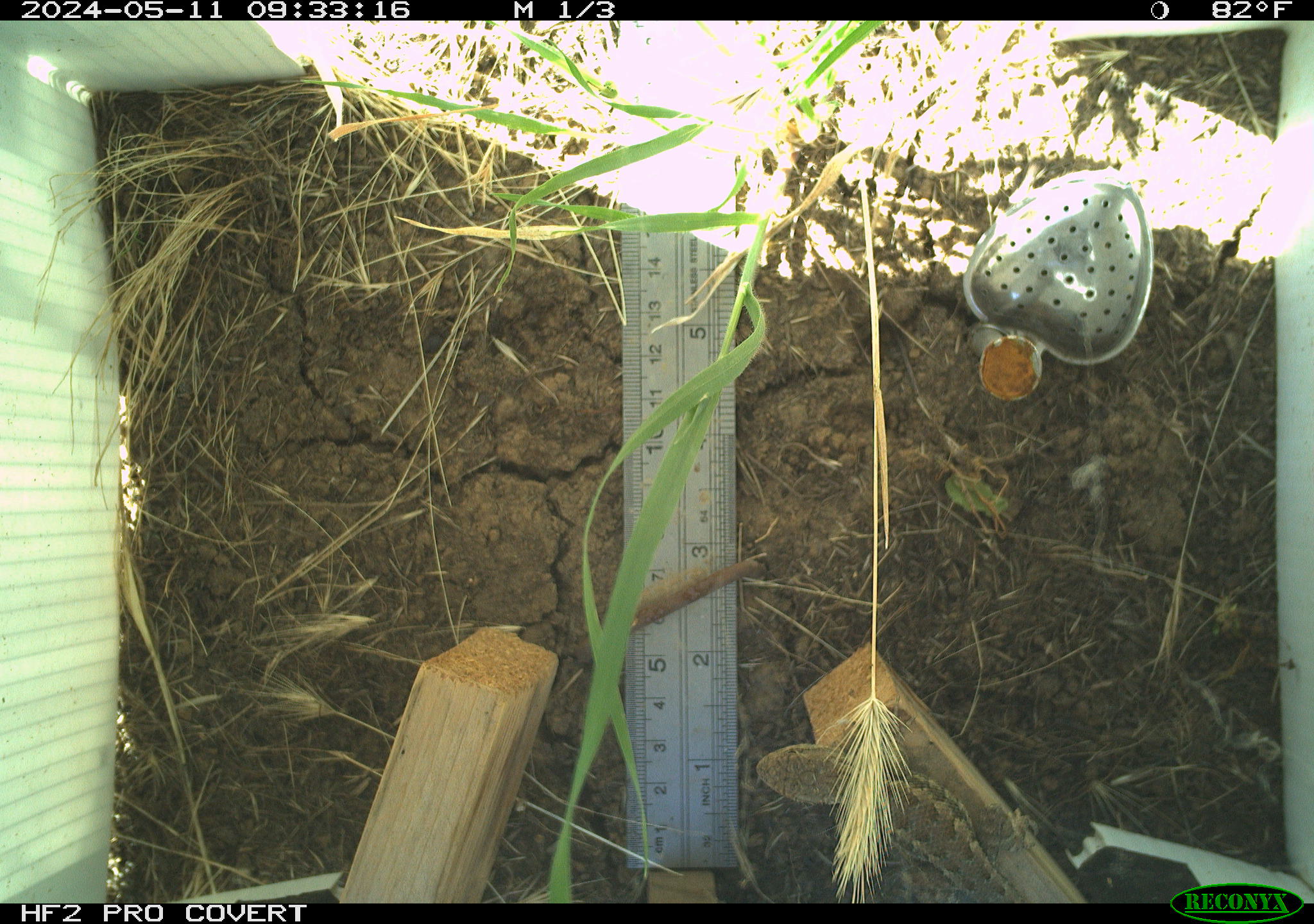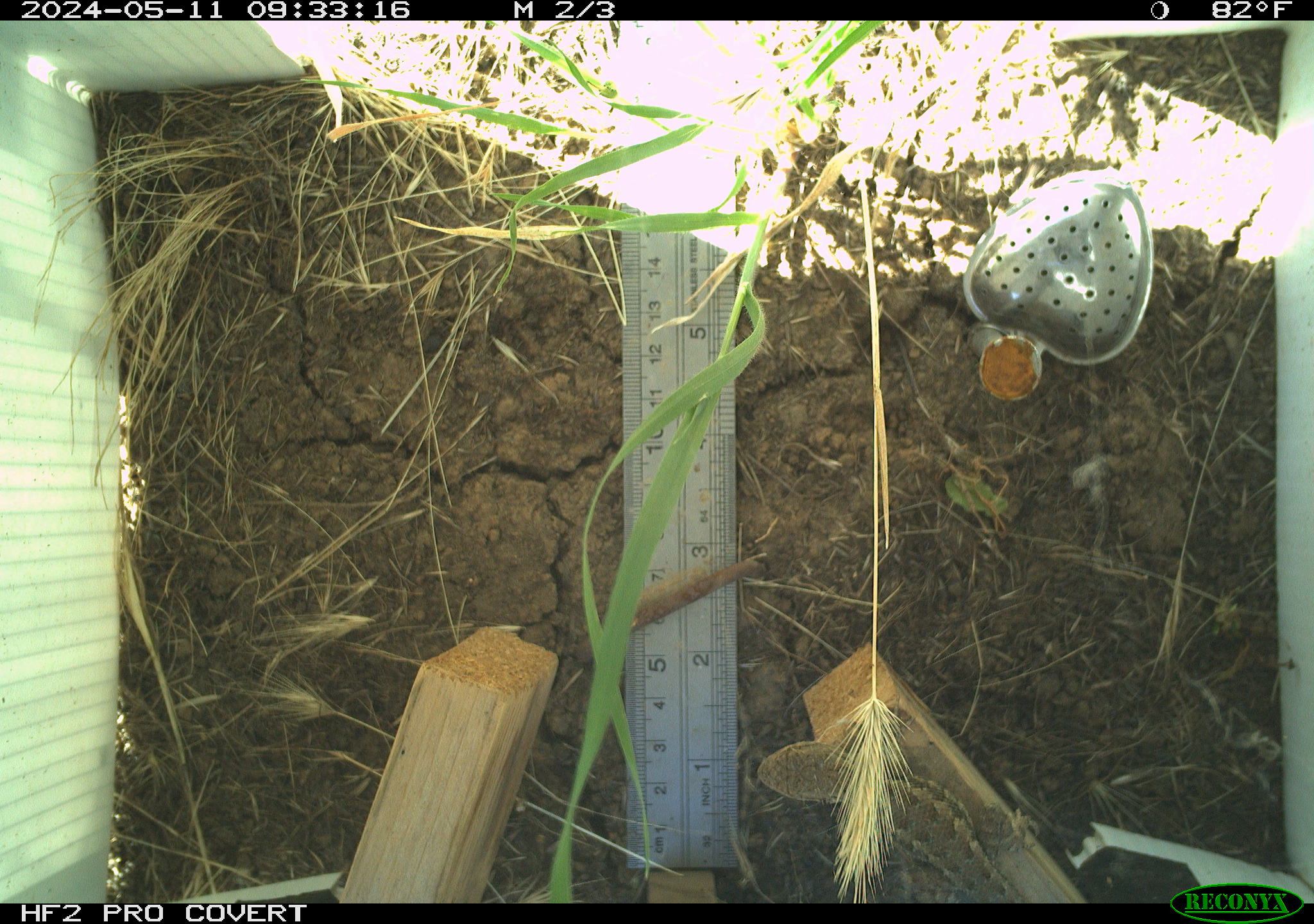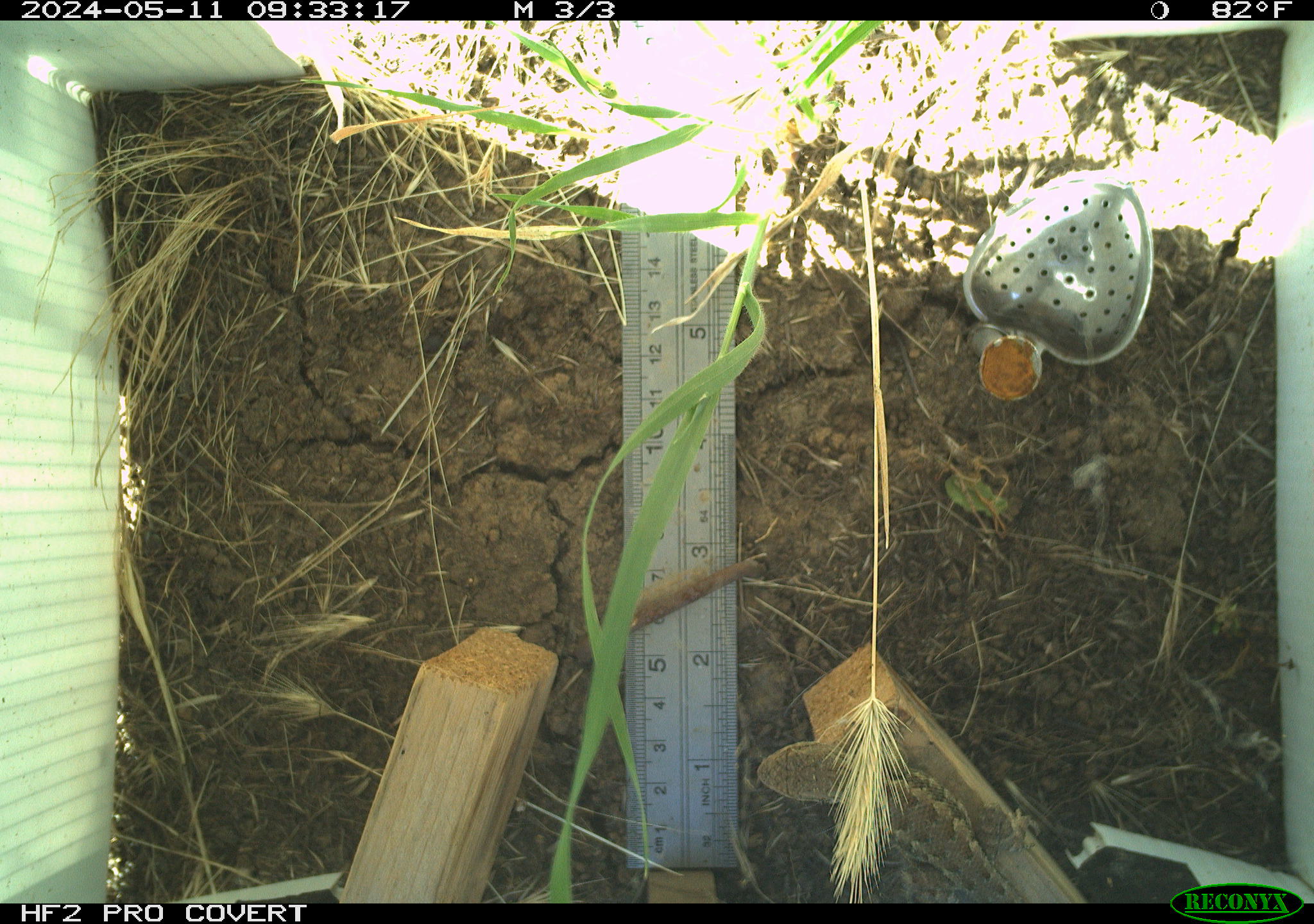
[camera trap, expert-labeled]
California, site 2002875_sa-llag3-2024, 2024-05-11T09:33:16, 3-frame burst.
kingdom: Animalia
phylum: Chordata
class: Reptilia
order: Squamata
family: Phrynosomatidae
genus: Sceloporus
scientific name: Sceloporus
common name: spiny lizards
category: sceloporus species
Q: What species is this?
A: Sceloporus species (spiny lizards) (Sceloporus).